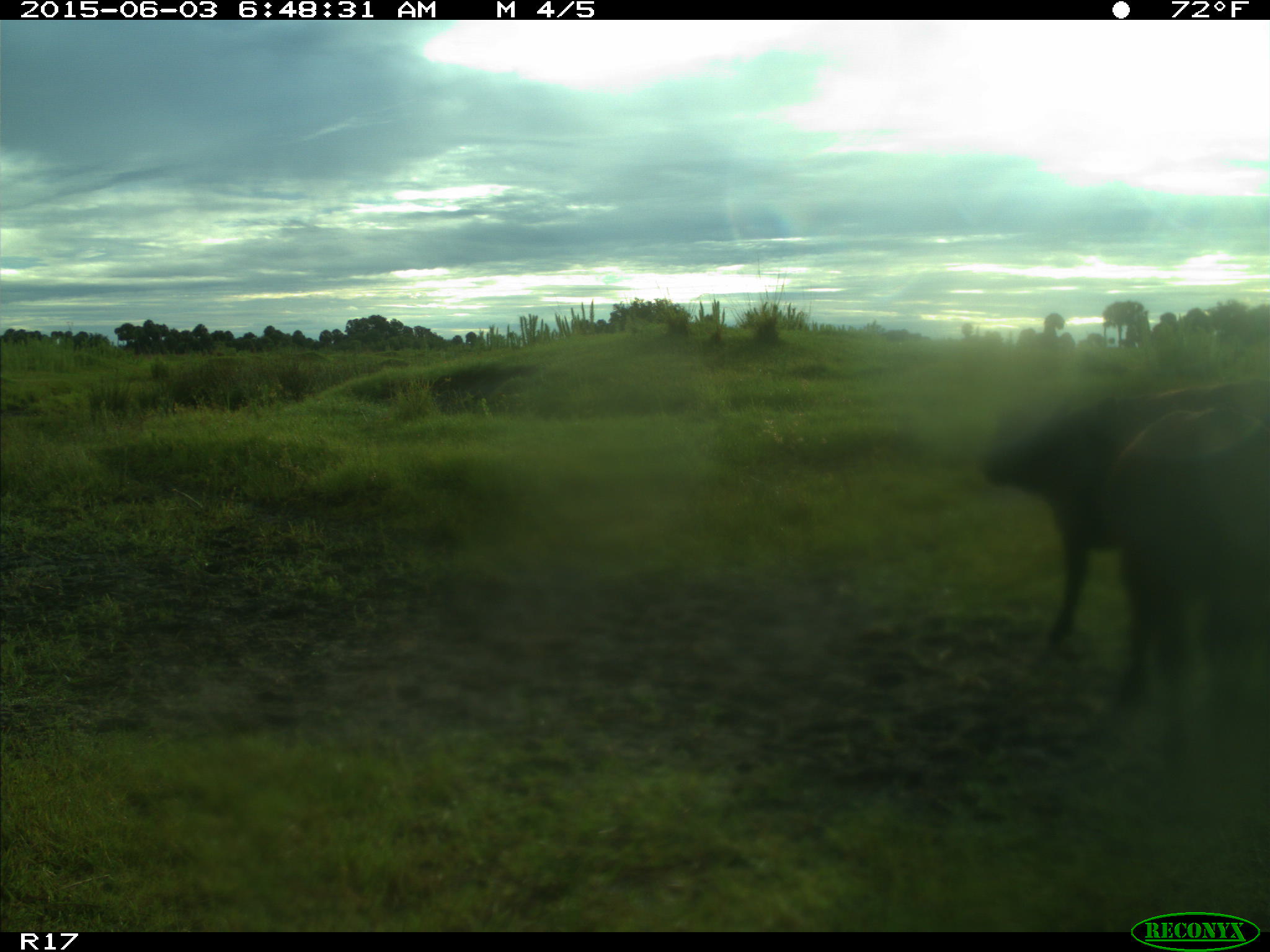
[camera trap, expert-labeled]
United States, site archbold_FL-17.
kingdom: Animalia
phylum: Chordata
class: Mammalia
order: Artiodactyla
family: Bovidae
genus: Bos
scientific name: Bos taurus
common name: domestic cow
Bos taurus (domestic cow).